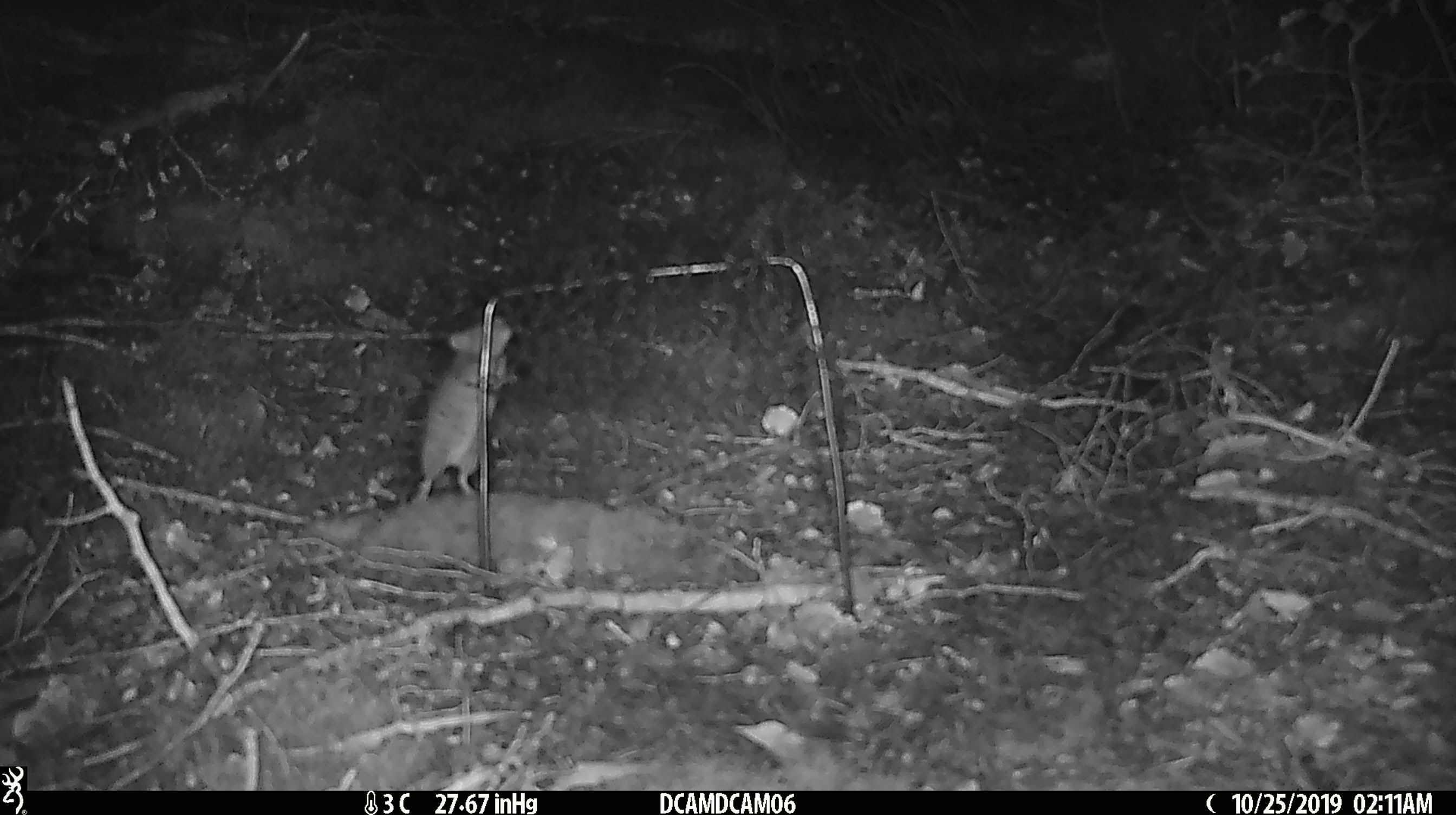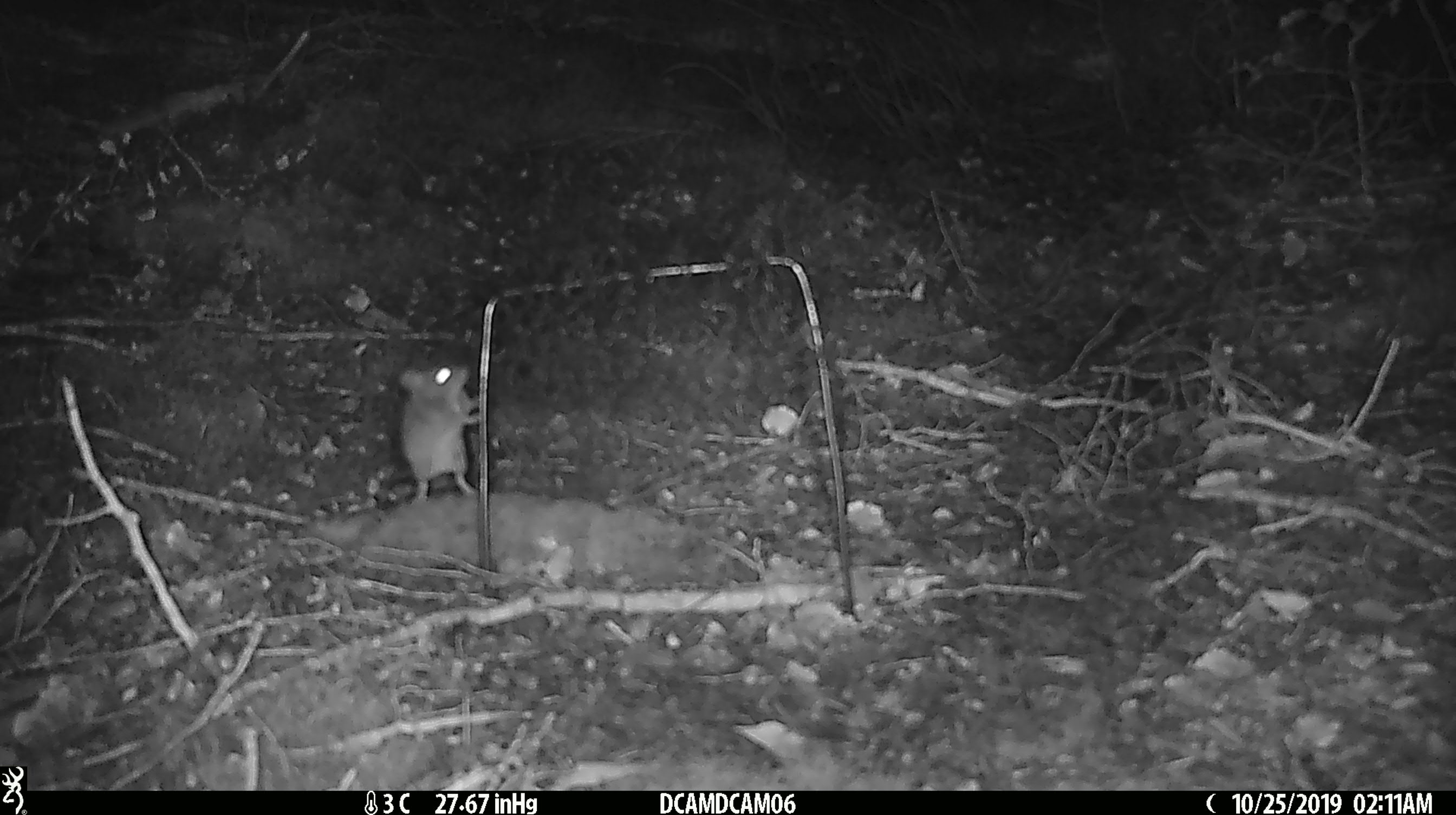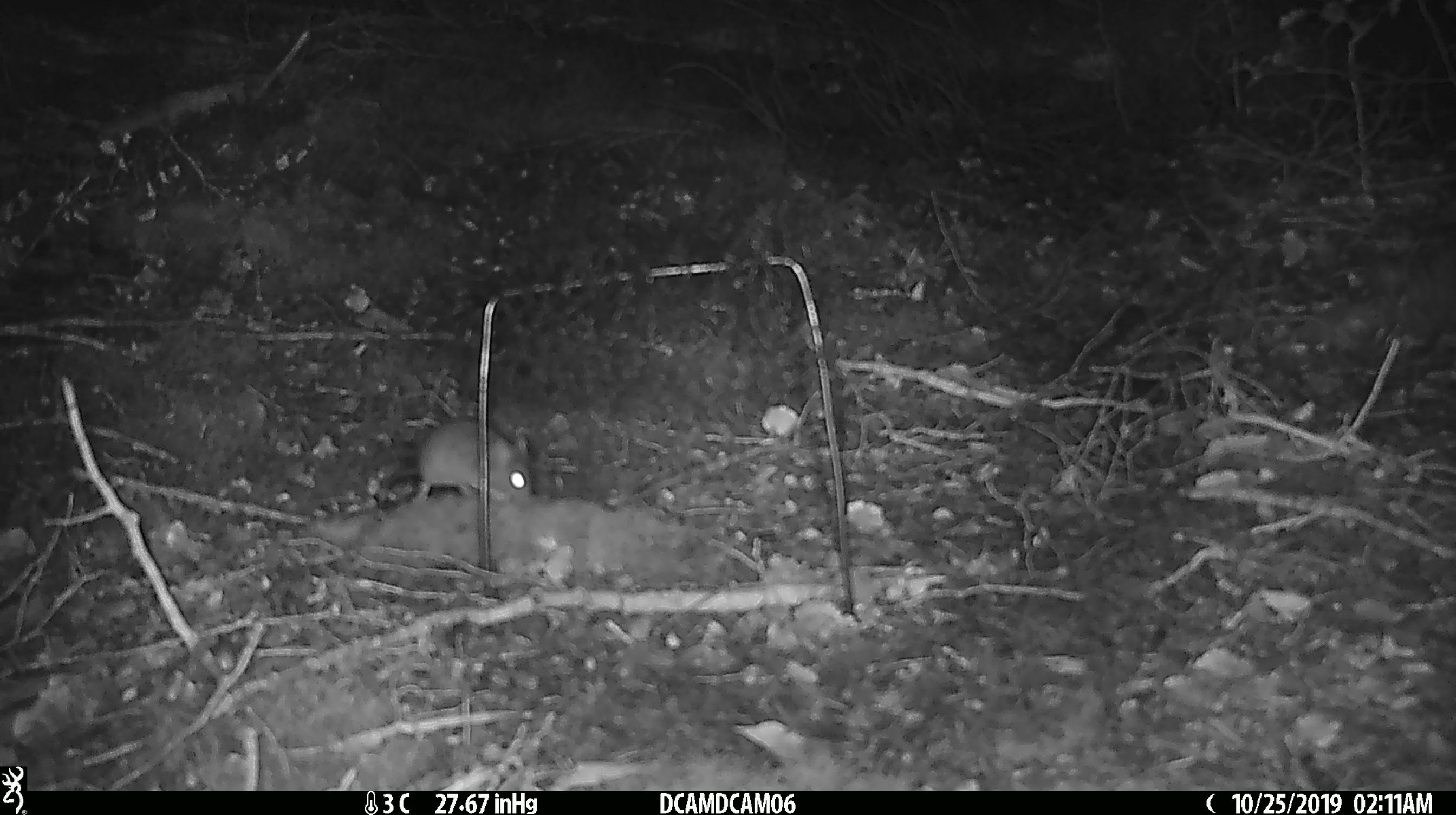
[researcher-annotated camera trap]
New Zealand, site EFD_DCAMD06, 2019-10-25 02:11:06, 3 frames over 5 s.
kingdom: Animalia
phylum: Chordata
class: Mammalia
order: Rodentia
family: Muridae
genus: Mus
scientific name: Mus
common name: mouse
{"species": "mouse (Mus)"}